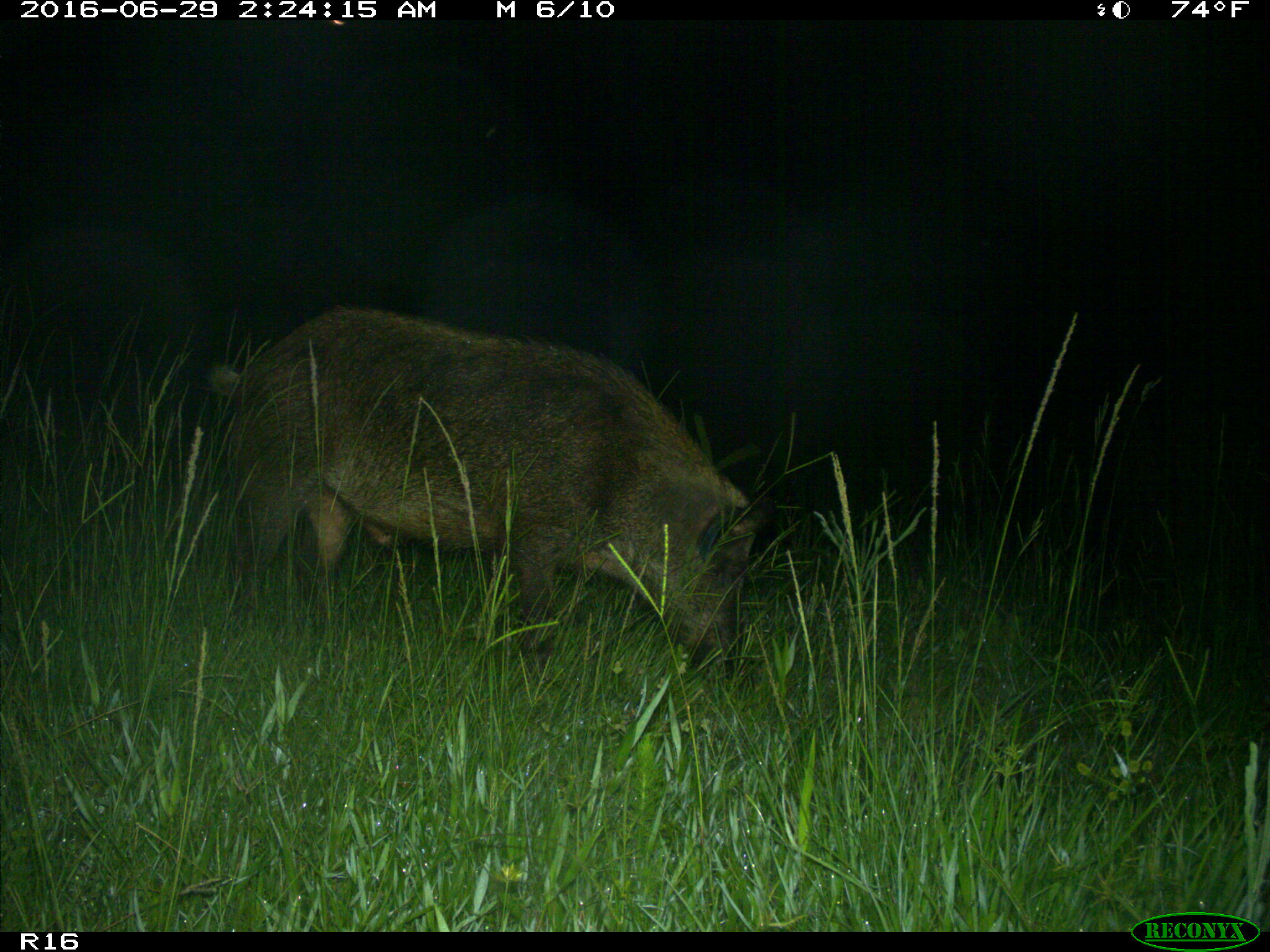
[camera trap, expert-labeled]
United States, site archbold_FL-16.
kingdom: Animalia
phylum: Chordata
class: Mammalia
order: Artiodactyla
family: Suidae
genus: Sus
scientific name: Sus scrofa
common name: wild boar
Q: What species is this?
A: Sus scrofa (wild boar).